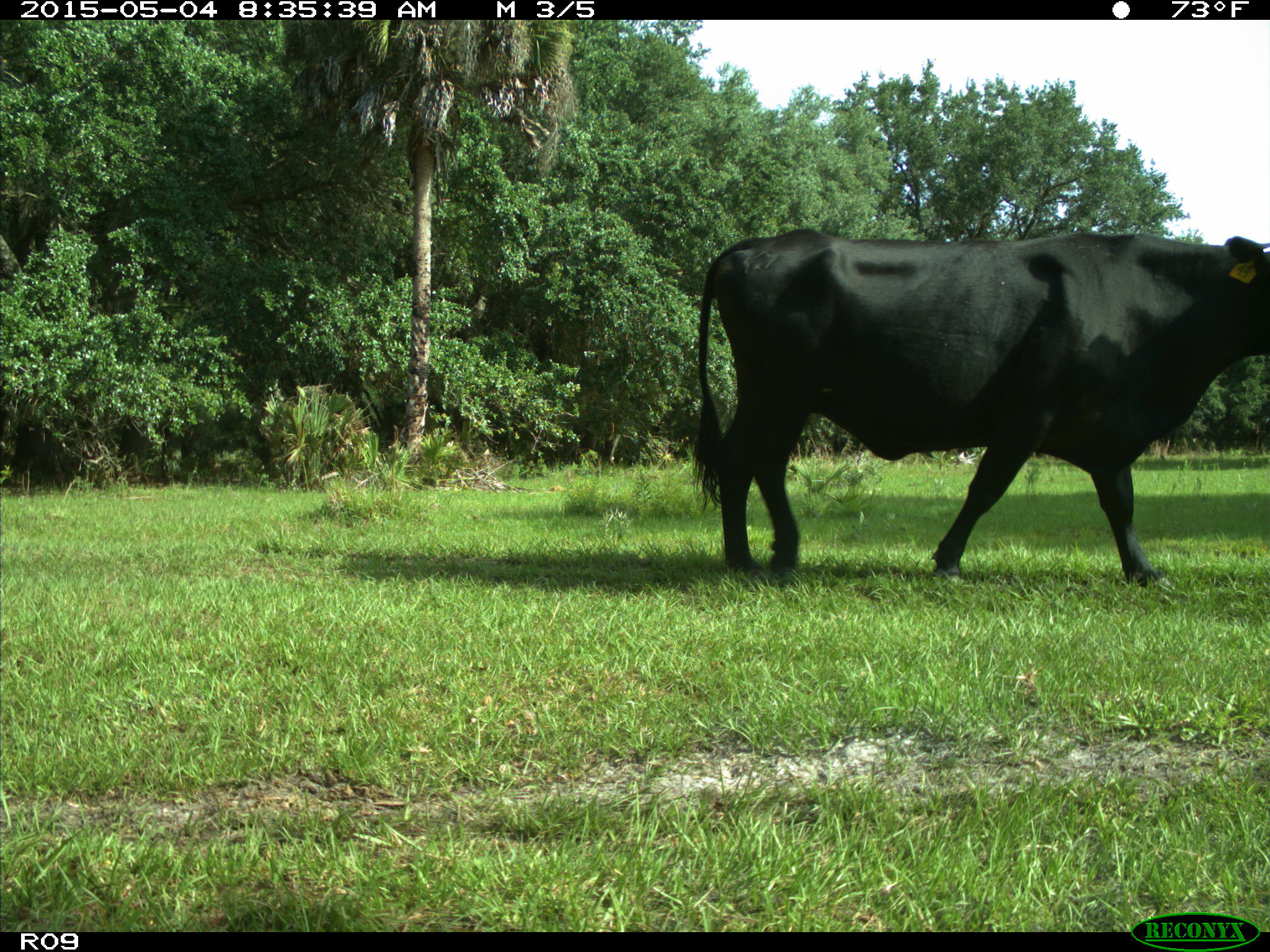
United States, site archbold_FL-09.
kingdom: Animalia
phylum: Chordata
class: Mammalia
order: Artiodactyla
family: Bovidae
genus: Bos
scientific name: Bos taurus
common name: domestic cow